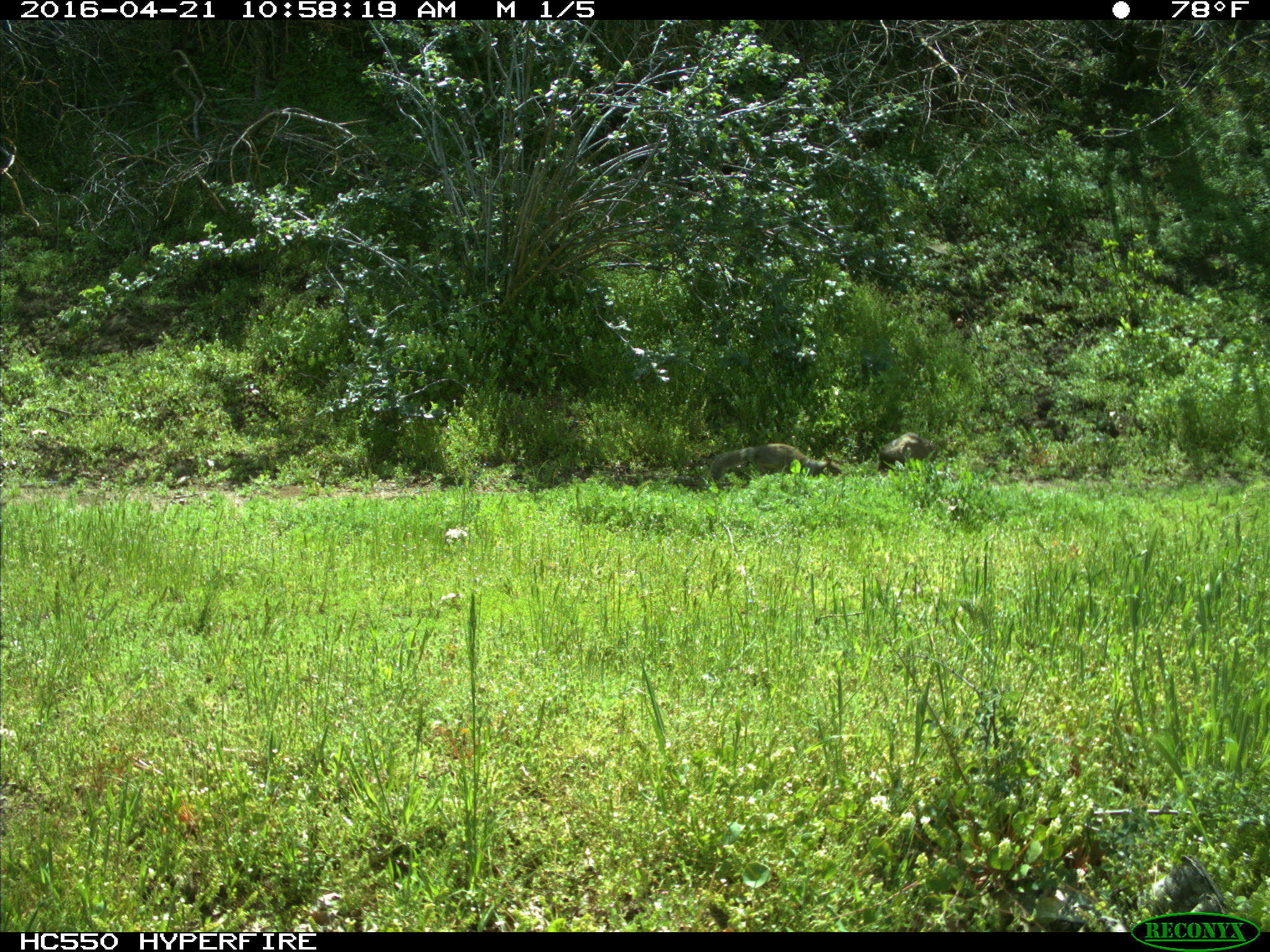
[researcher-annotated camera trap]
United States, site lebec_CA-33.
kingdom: Animalia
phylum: Chordata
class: Mammalia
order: Rodentia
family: Sciuridae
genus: Sciurus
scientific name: Sciurus carolinensis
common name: eastern gray squirrel